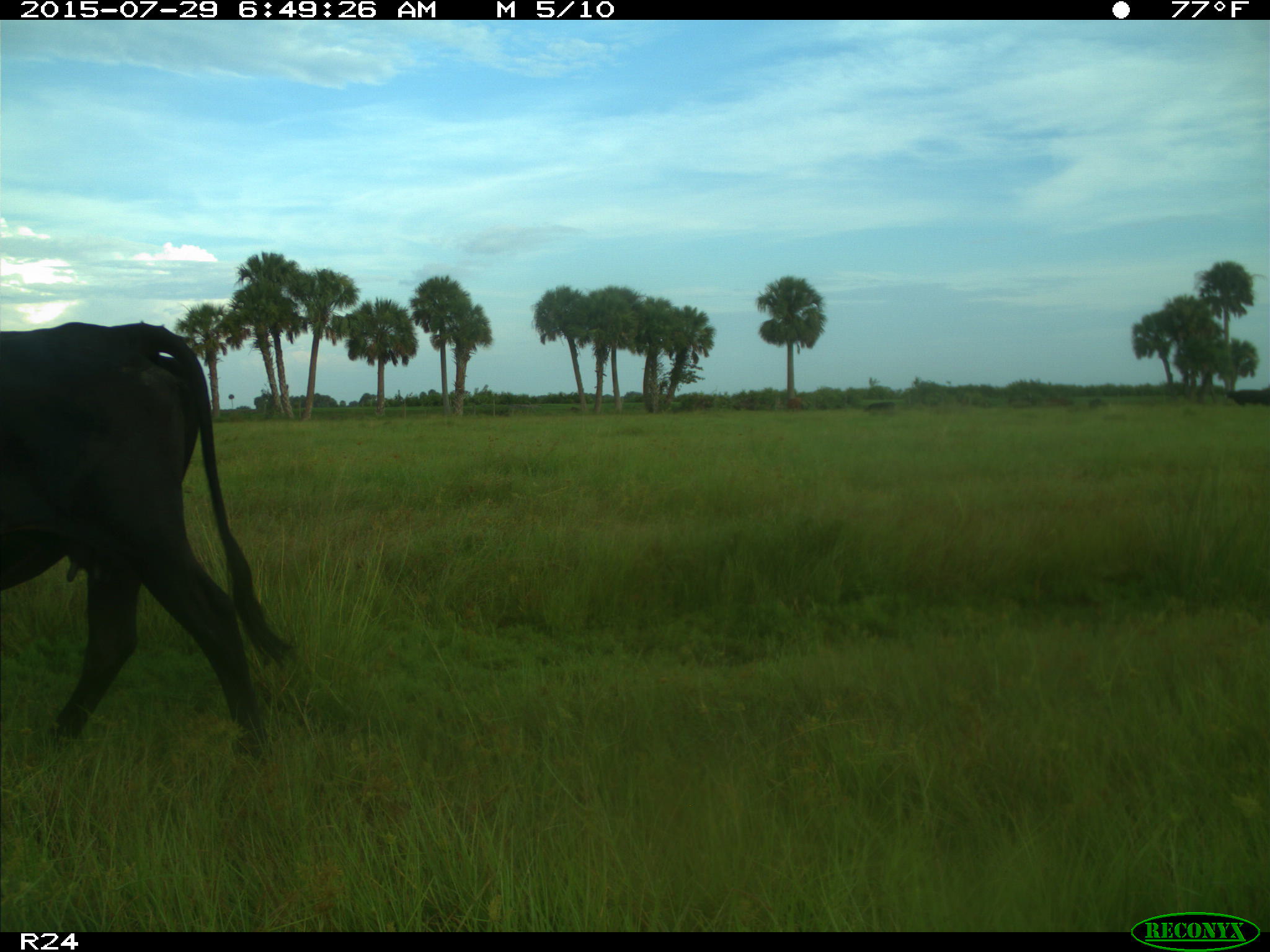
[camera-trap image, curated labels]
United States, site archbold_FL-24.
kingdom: Animalia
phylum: Chordata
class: Mammalia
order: Artiodactyla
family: Bovidae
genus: Bos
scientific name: Bos taurus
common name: domestic cow